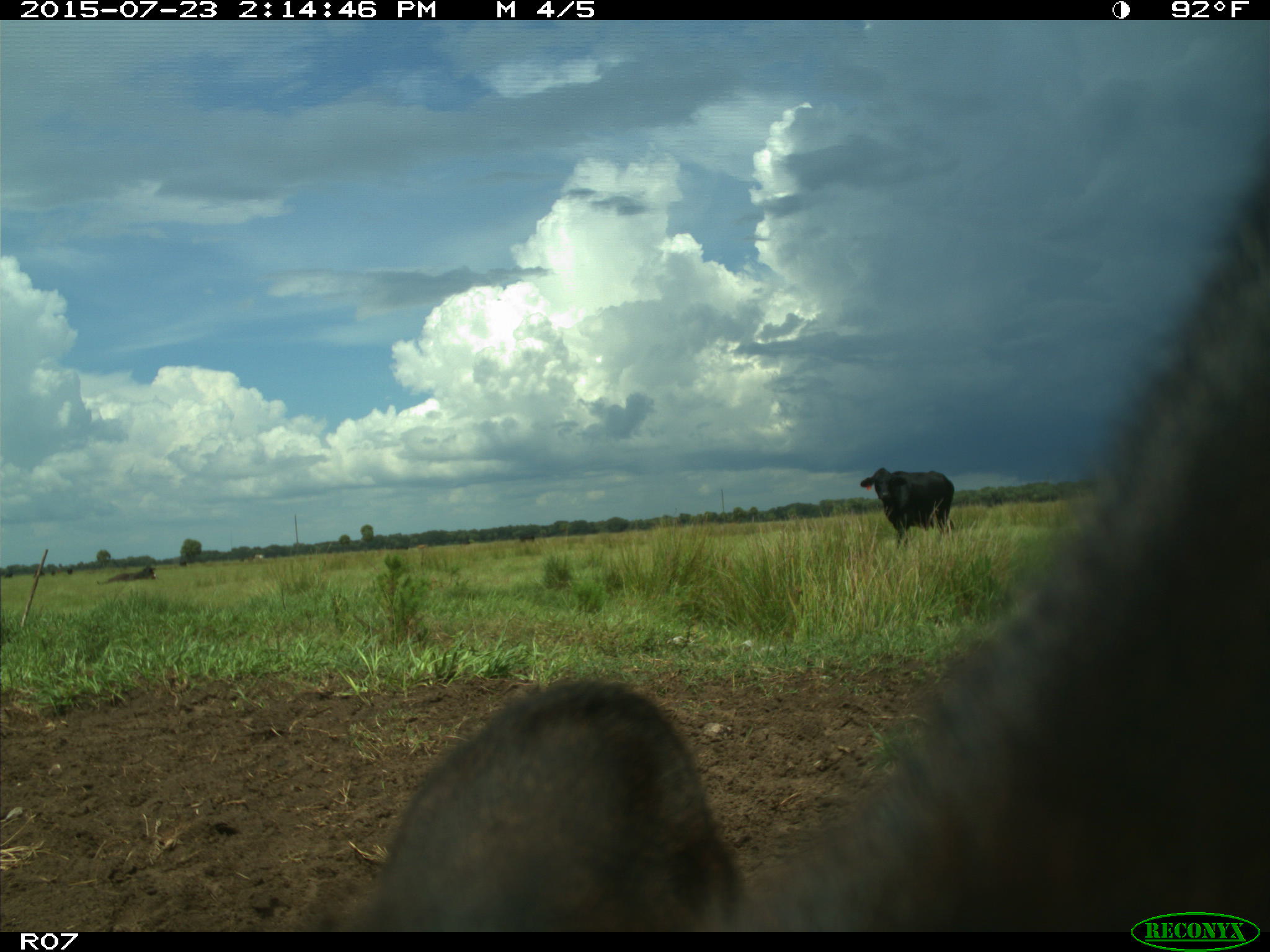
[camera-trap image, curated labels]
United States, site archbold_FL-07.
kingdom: Animalia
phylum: Chordata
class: Mammalia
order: Artiodactyla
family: Bovidae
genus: Bos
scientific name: Bos taurus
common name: domestic cow